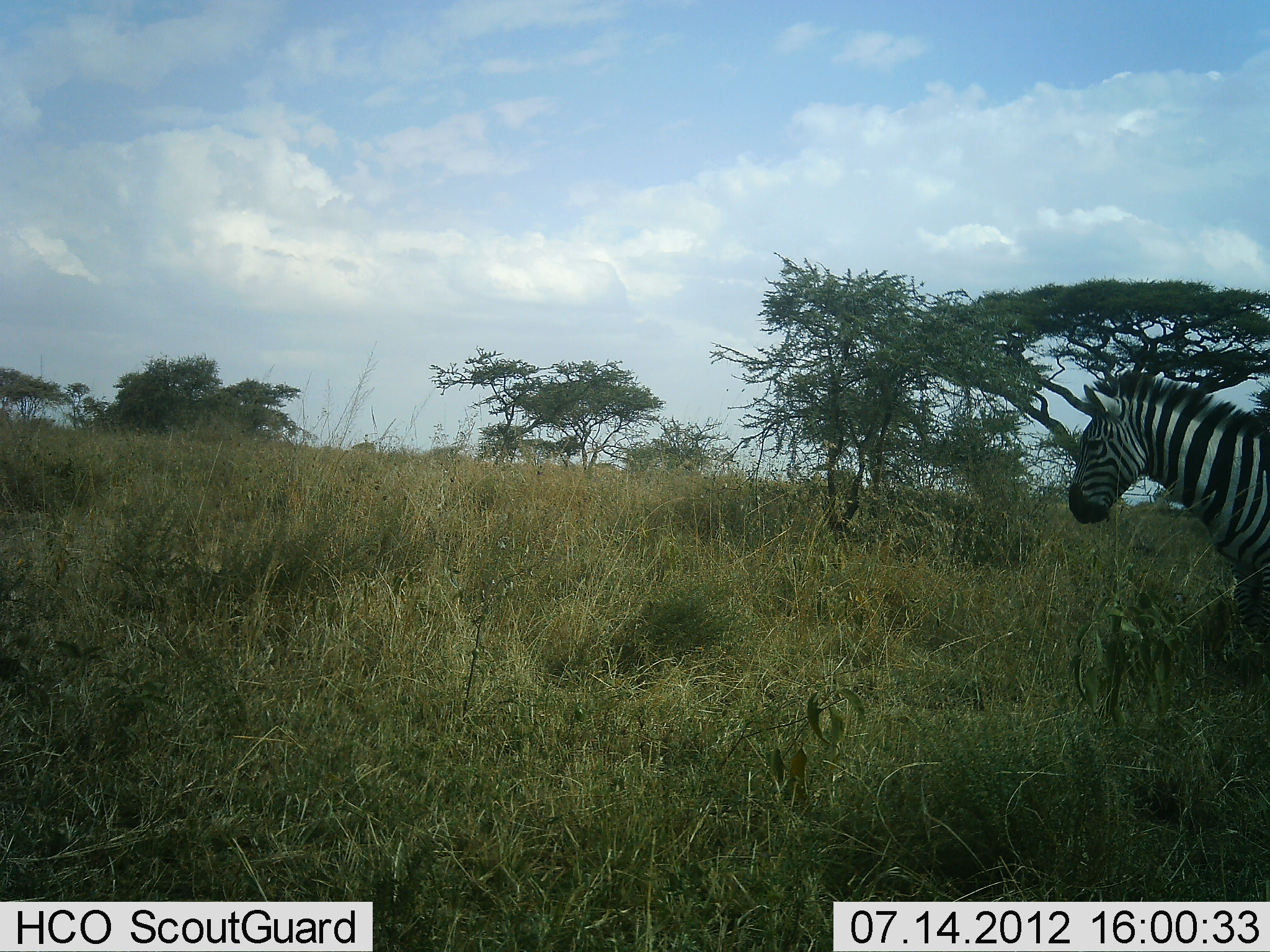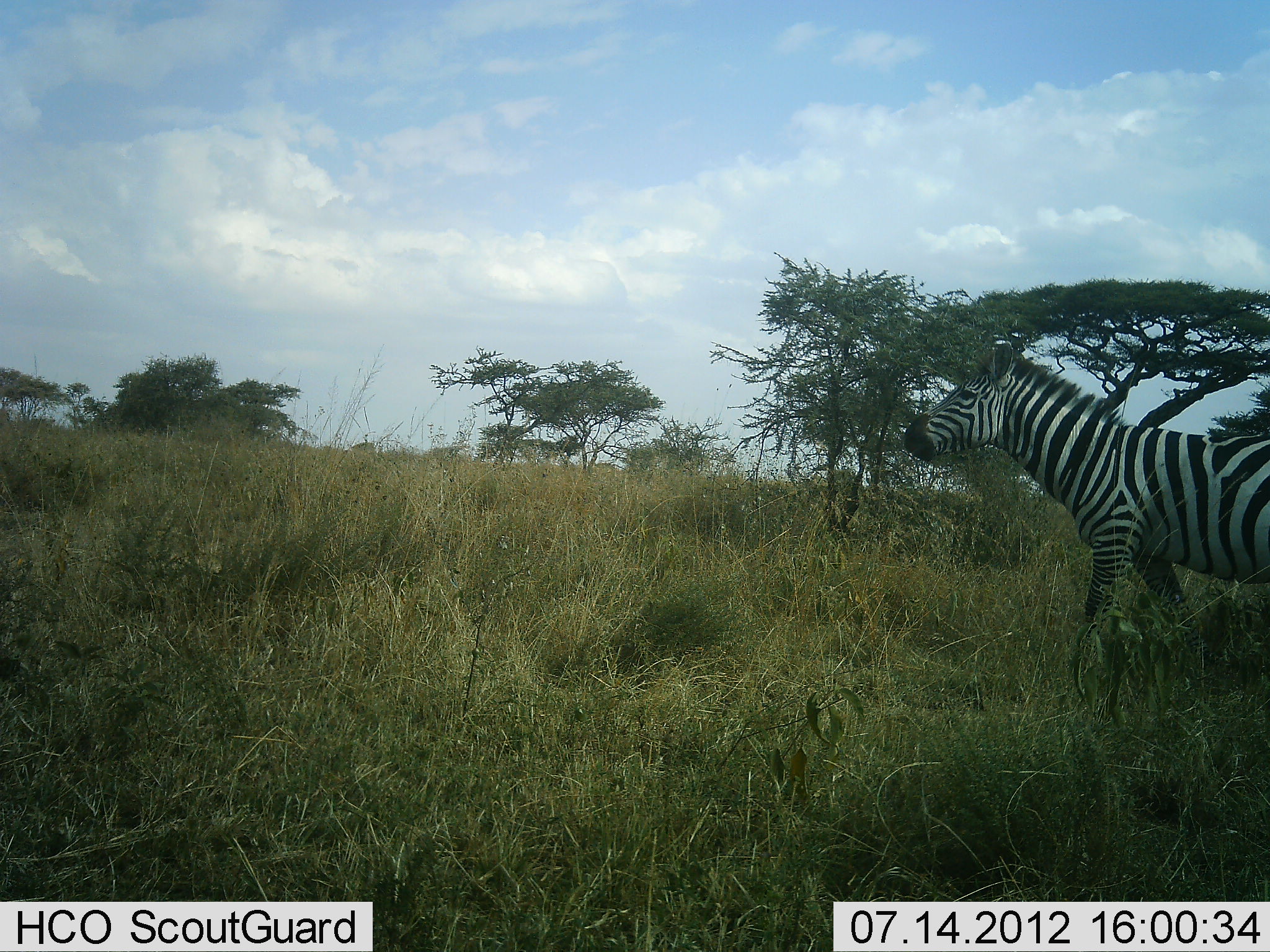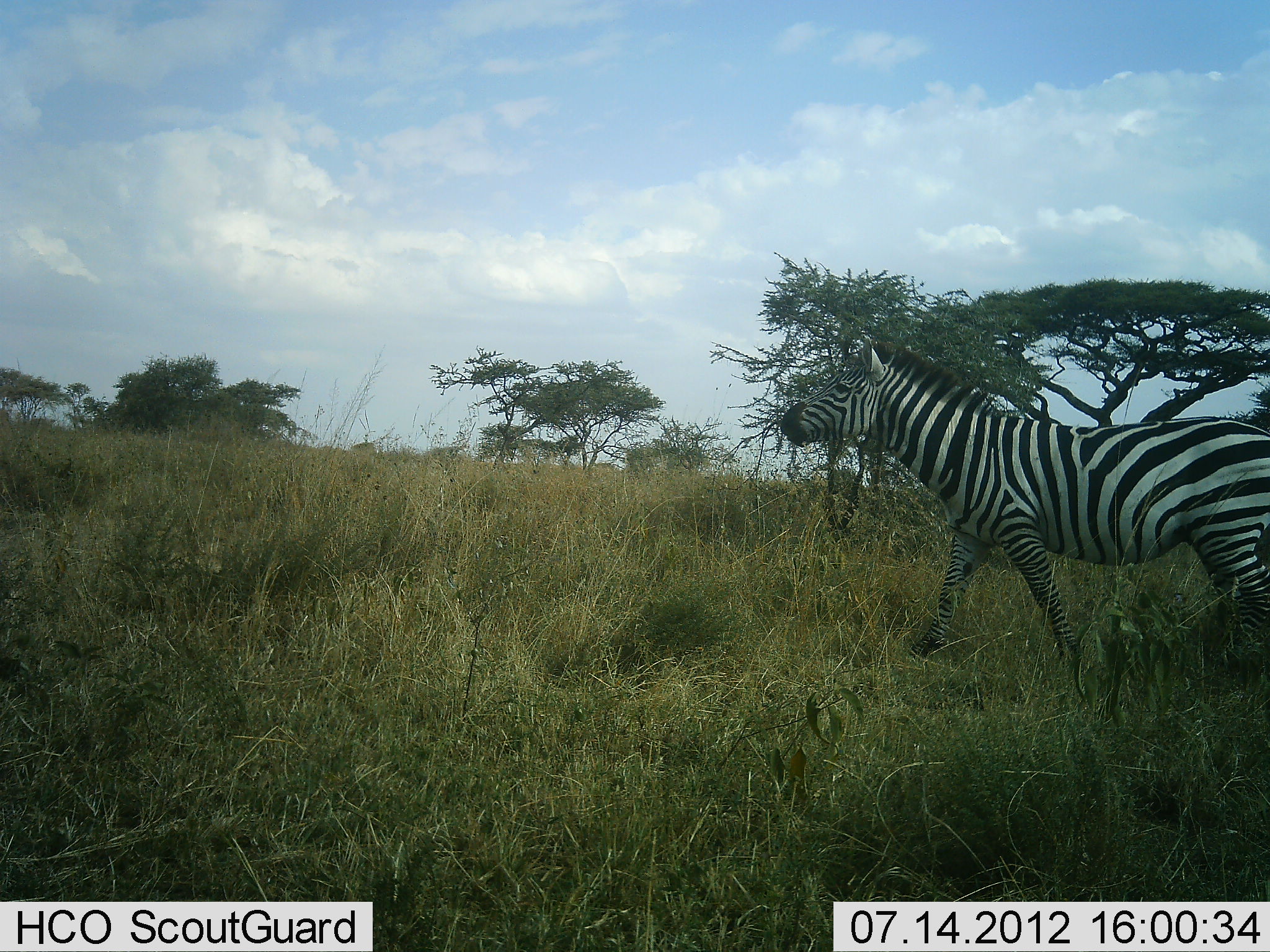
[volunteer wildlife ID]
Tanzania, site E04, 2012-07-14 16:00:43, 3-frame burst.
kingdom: Animalia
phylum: Chordata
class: Mammalia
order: Perissodactyla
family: Equidae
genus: Equus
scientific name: Equus quagga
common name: plains zebra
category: zebra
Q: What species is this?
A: Zebra (plains zebra) (Equus quagga).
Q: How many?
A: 1.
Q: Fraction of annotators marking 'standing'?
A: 10%.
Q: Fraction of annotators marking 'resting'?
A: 0%.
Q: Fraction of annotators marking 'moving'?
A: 90%.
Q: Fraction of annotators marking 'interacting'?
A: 0%.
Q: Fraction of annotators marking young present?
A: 0%.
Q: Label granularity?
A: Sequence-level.